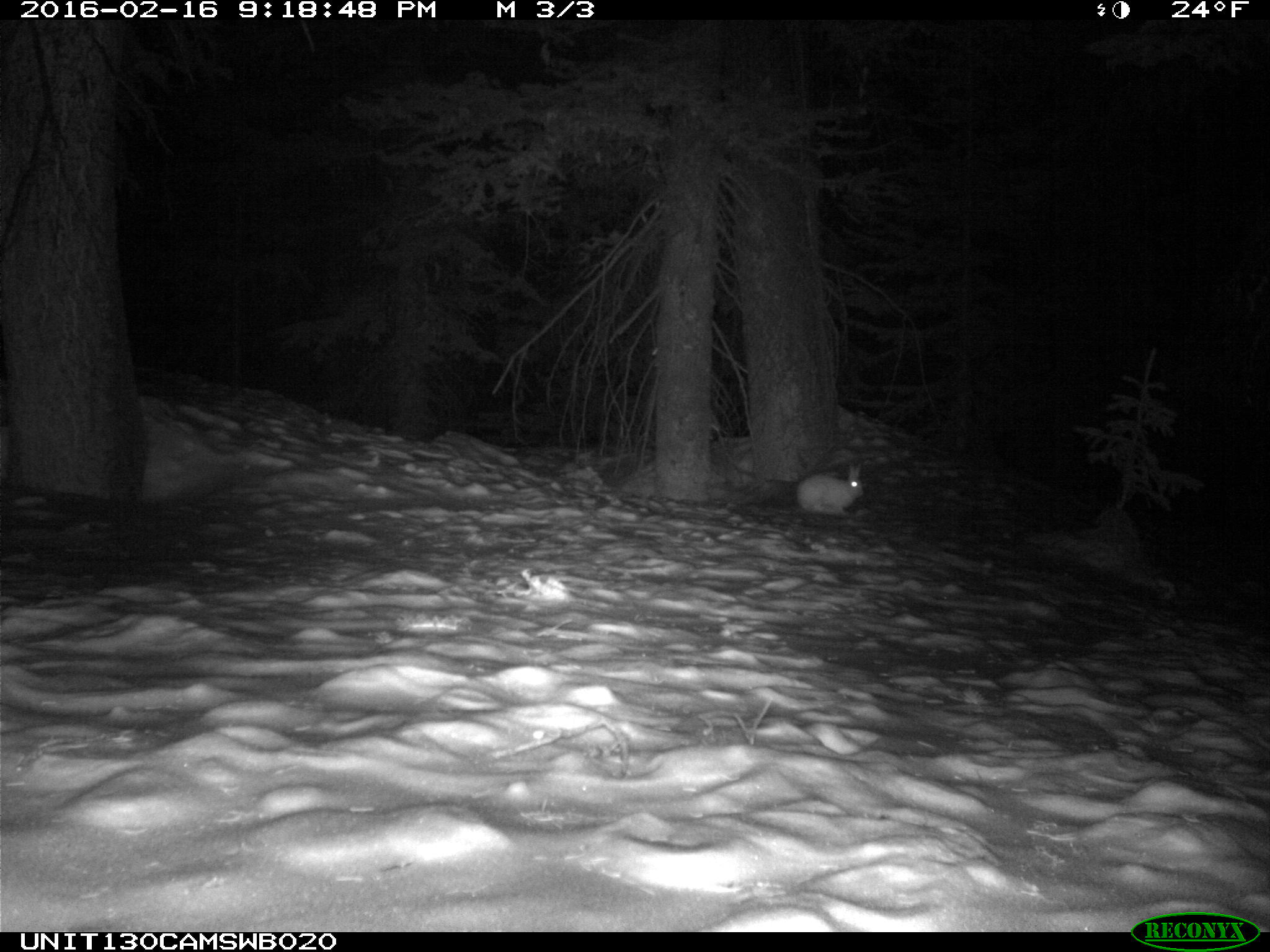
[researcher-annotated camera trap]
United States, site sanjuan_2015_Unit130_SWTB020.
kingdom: Animalia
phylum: Chordata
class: Mammalia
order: Lagomorpha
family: Leporidae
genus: Lepus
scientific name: Lepus americanus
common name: snowshoe hare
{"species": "Lepus americanus (snowshoe hare)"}